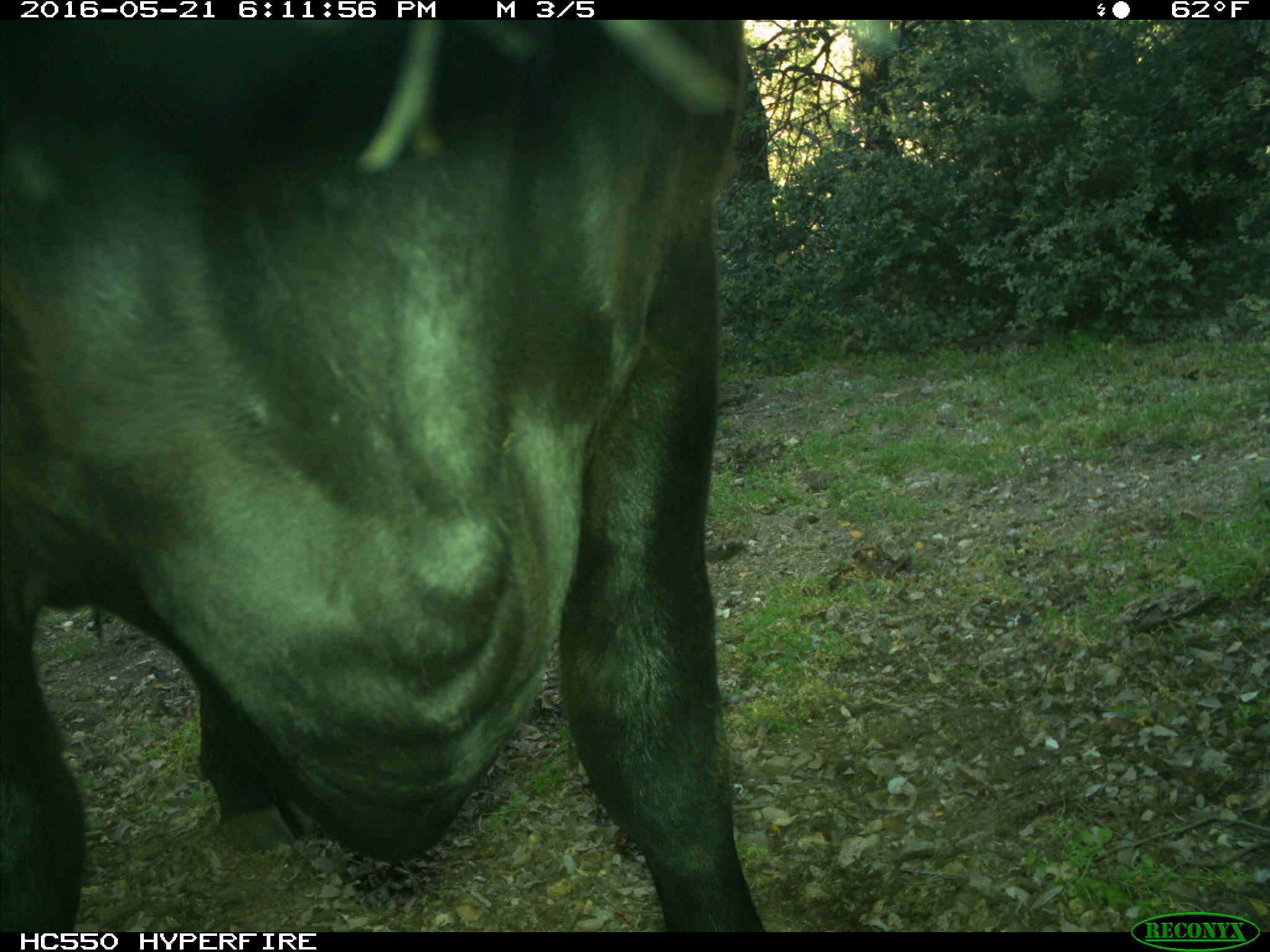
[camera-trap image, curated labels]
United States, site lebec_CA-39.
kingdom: Animalia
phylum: Chordata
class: Mammalia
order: Artiodactyla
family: Bovidae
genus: Bos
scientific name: Bos taurus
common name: domestic cow